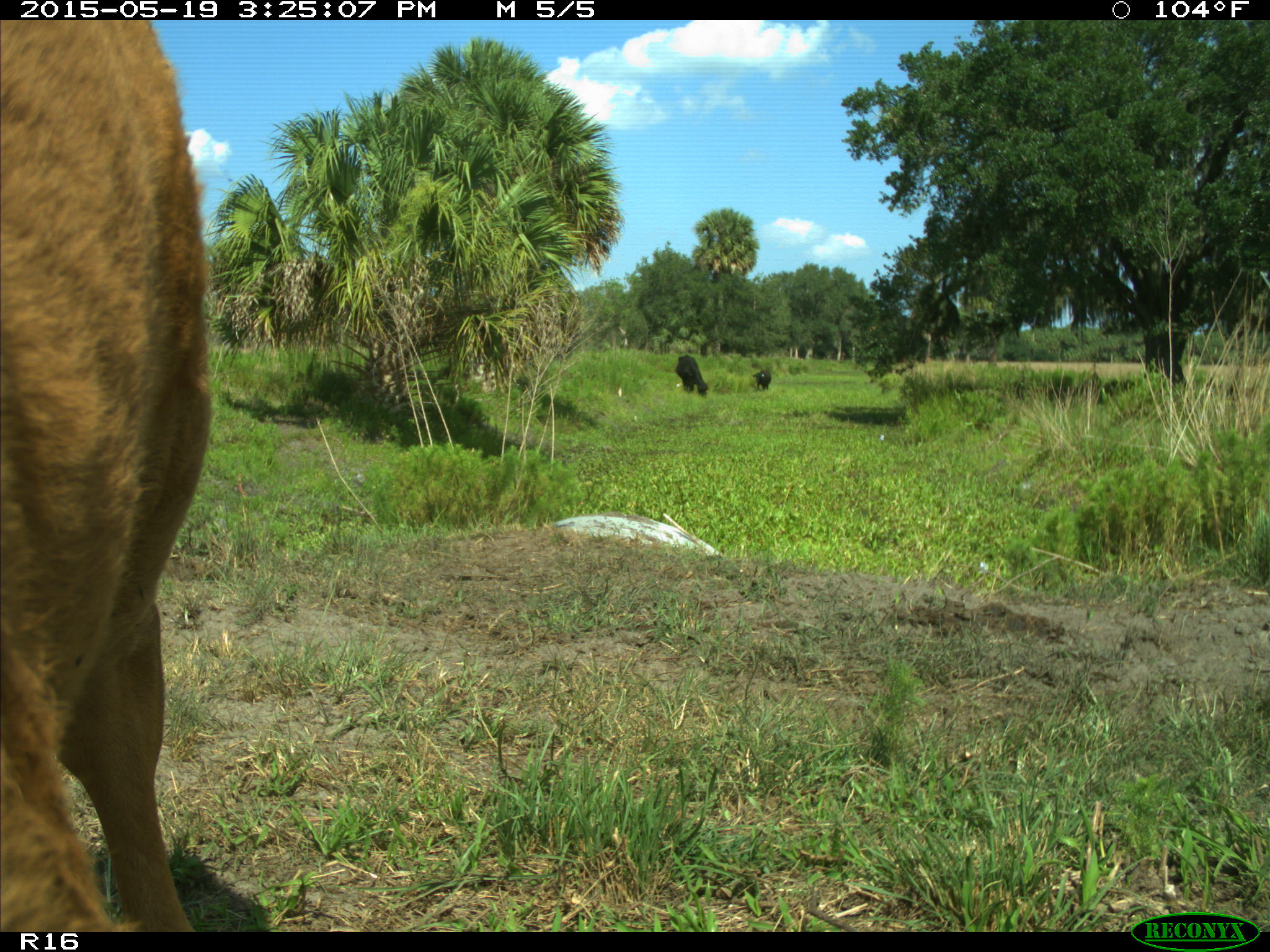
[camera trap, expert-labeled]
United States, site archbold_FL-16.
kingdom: Animalia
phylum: Chordata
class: Mammalia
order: Artiodactyla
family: Bovidae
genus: Bos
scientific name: Bos taurus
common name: domestic cow